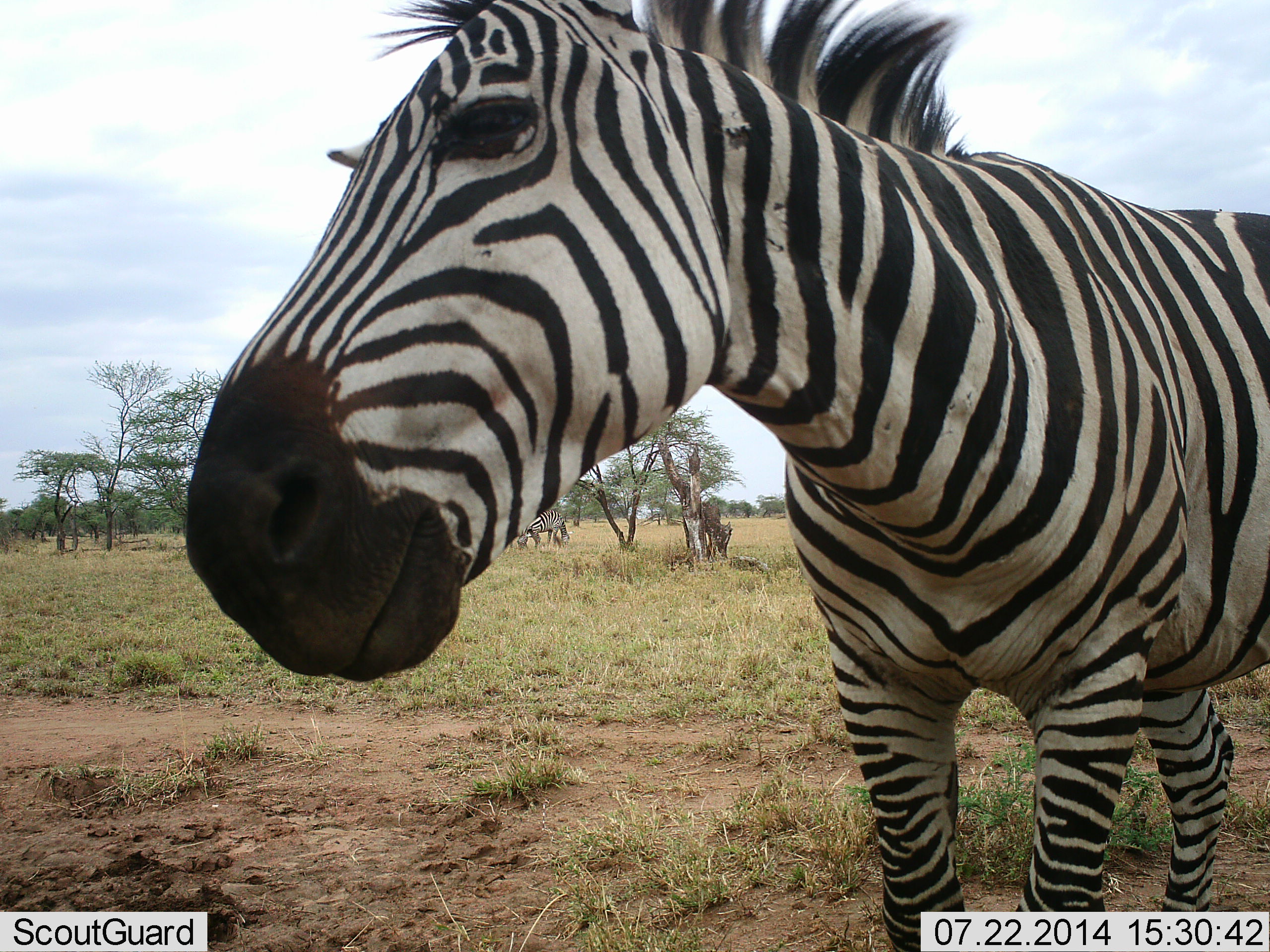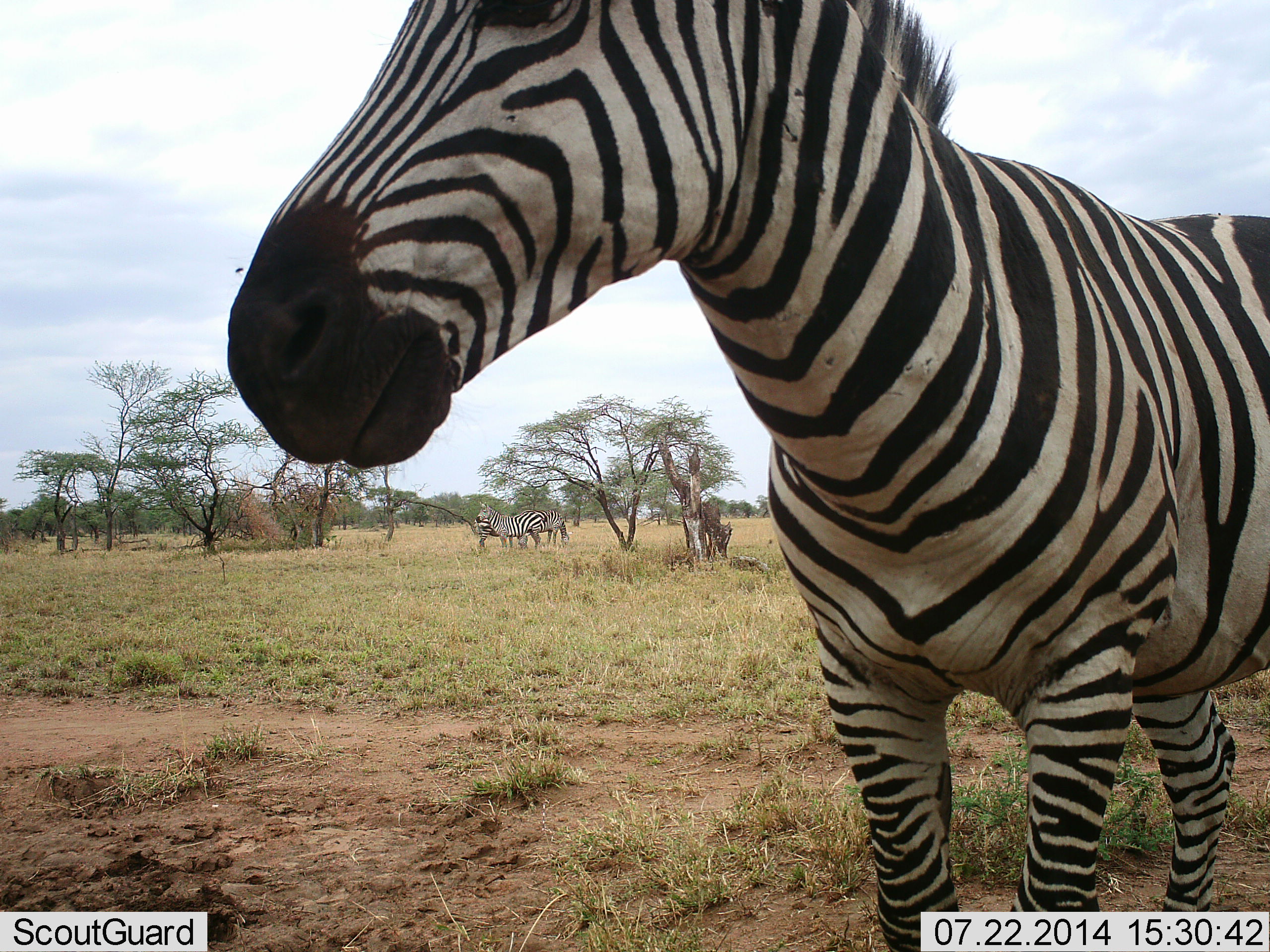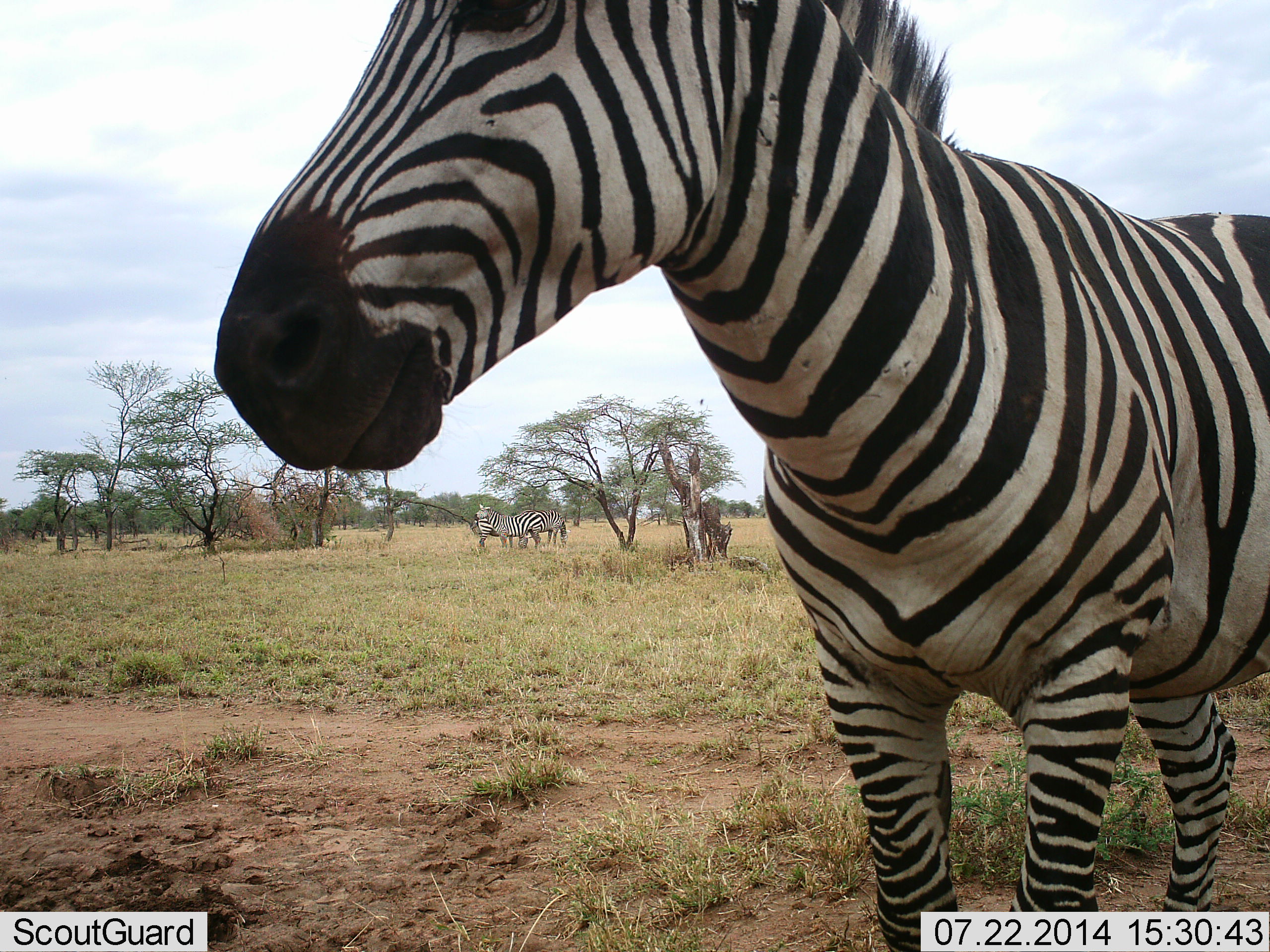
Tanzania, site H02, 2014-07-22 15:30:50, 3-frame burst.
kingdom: Animalia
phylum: Chordata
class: Mammalia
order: Perissodactyla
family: Equidae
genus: Equus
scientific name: Equus quagga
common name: plains zebra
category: zebra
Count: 3.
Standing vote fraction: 100%.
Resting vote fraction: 0%.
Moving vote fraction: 0%.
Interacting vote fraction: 0%.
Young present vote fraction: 0%.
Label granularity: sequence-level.